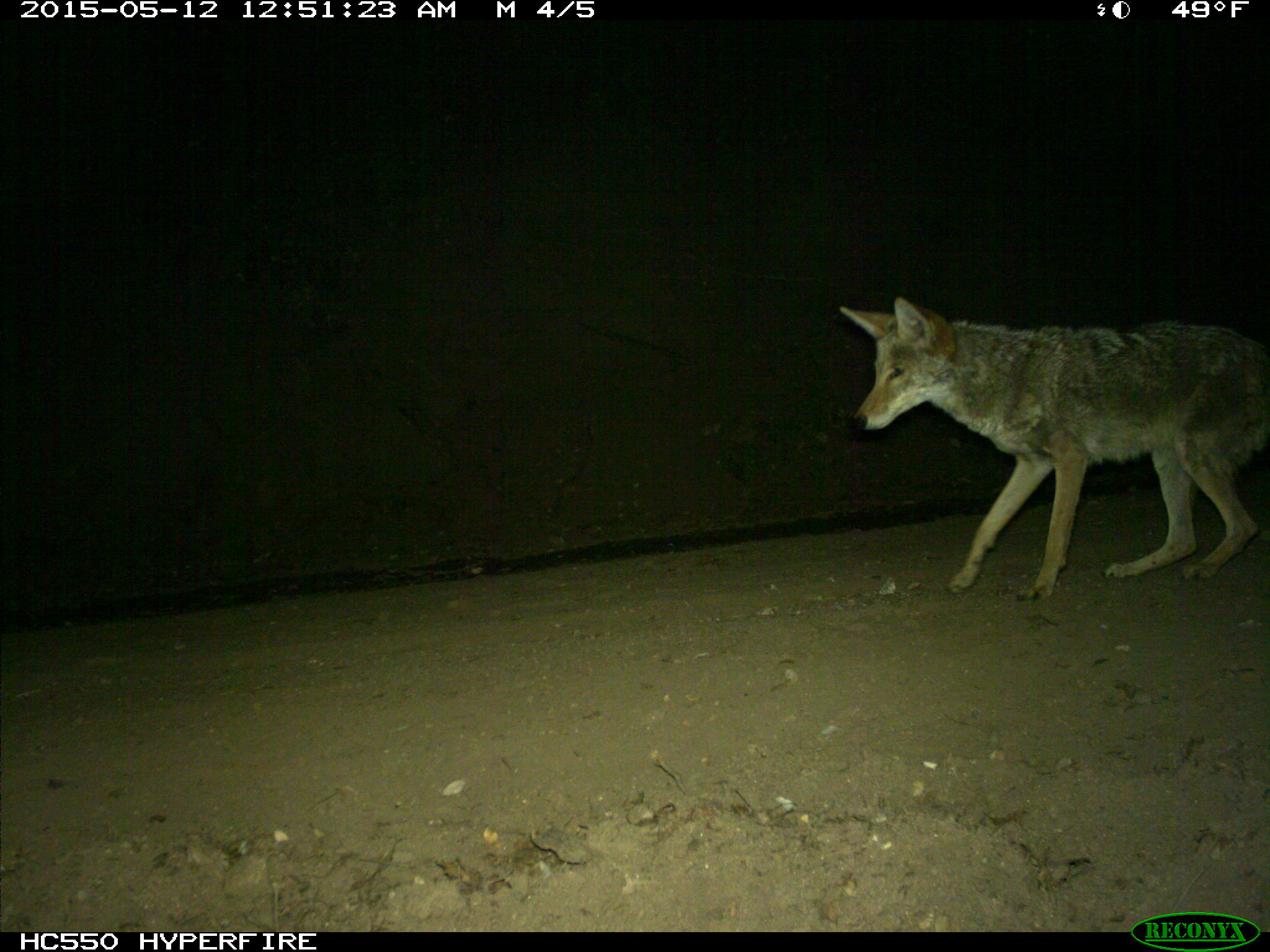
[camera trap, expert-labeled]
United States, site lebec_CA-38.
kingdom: Animalia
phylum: Chordata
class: Mammalia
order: Carnivora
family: Canidae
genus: Canis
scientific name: Canis latrans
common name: coyote